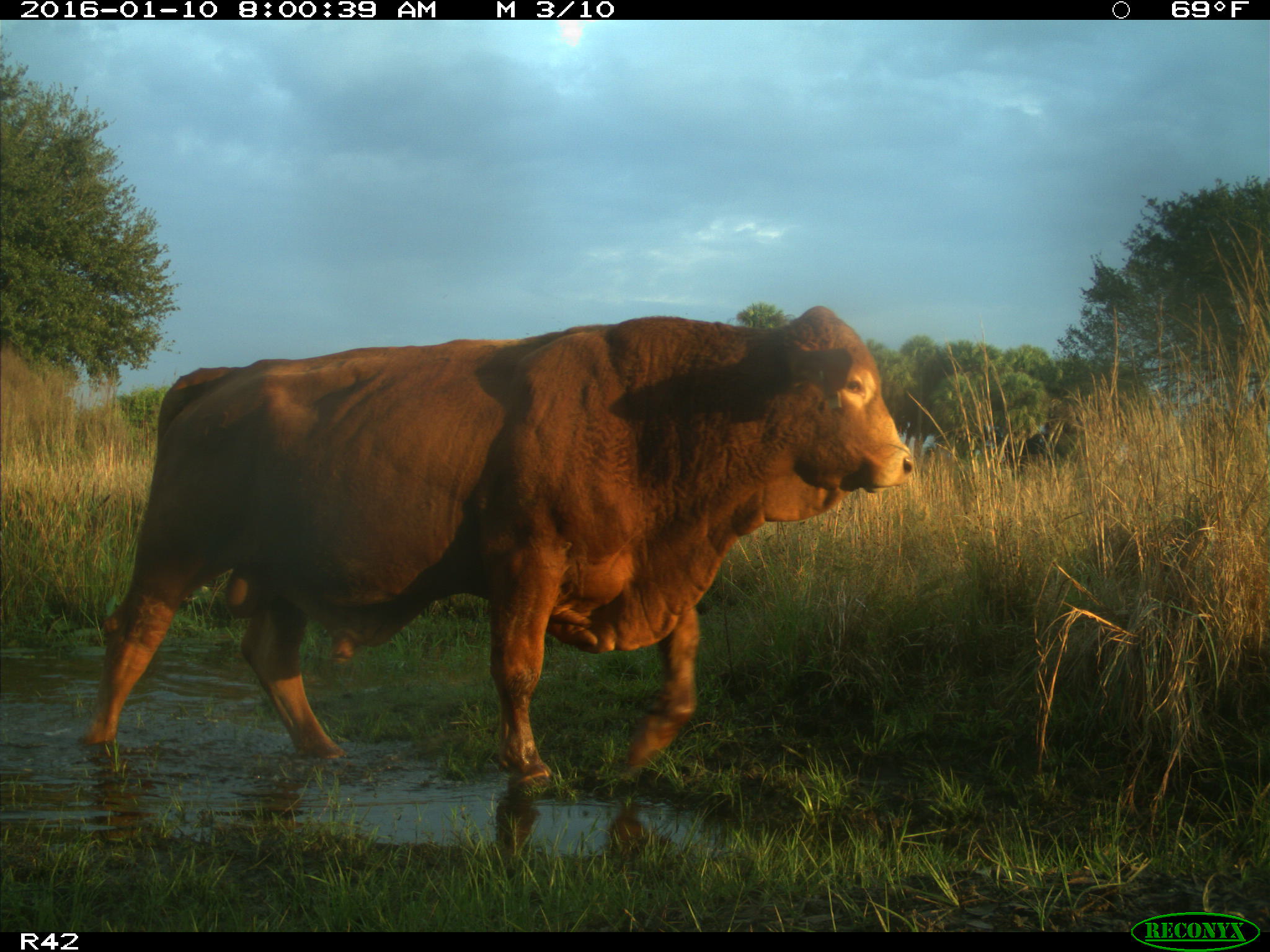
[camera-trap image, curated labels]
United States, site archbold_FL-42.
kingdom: Animalia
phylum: Chordata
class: Mammalia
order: Artiodactyla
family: Bovidae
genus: Bos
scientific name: Bos taurus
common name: domestic cow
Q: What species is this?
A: Bos taurus (domestic cow).